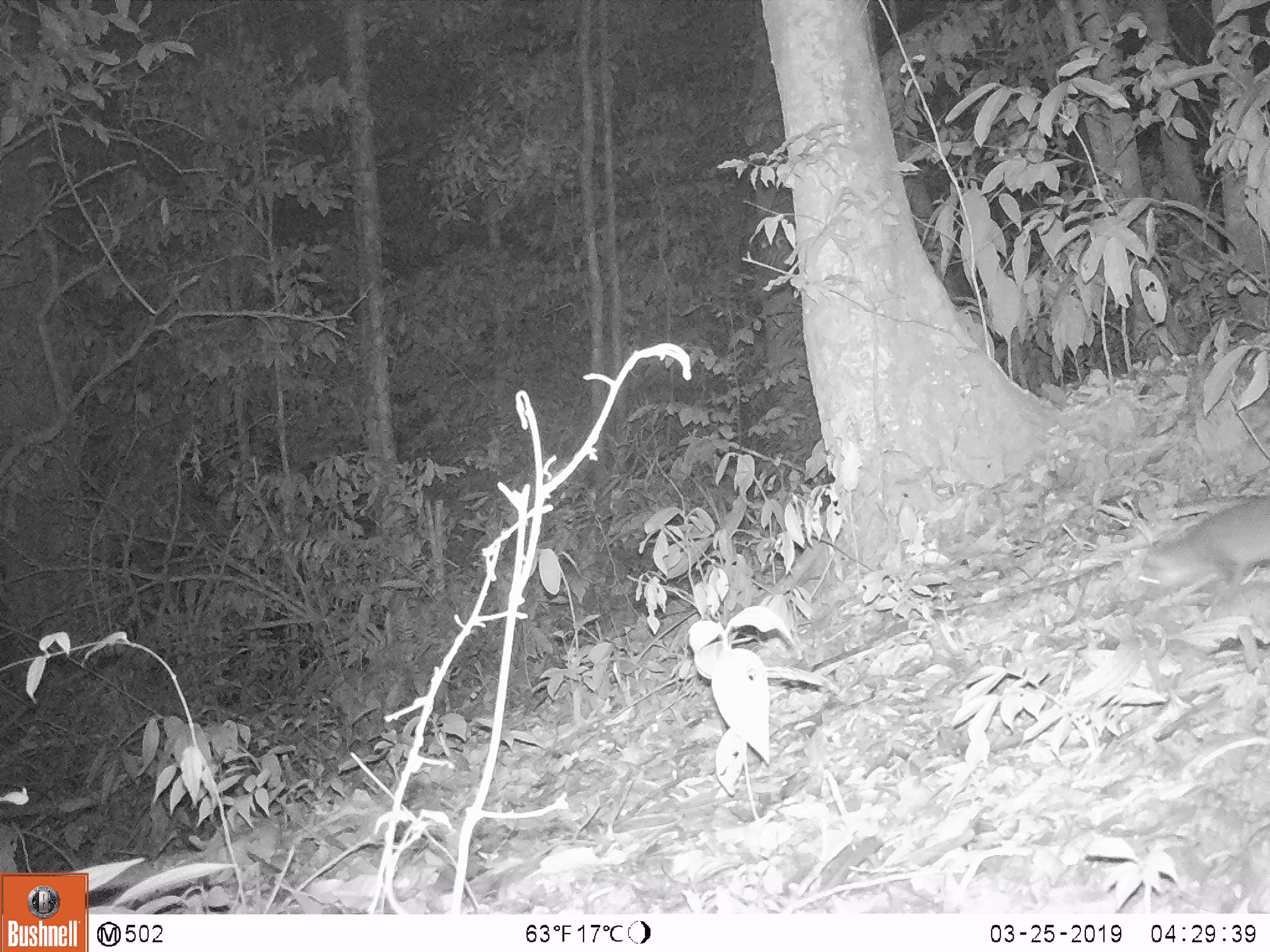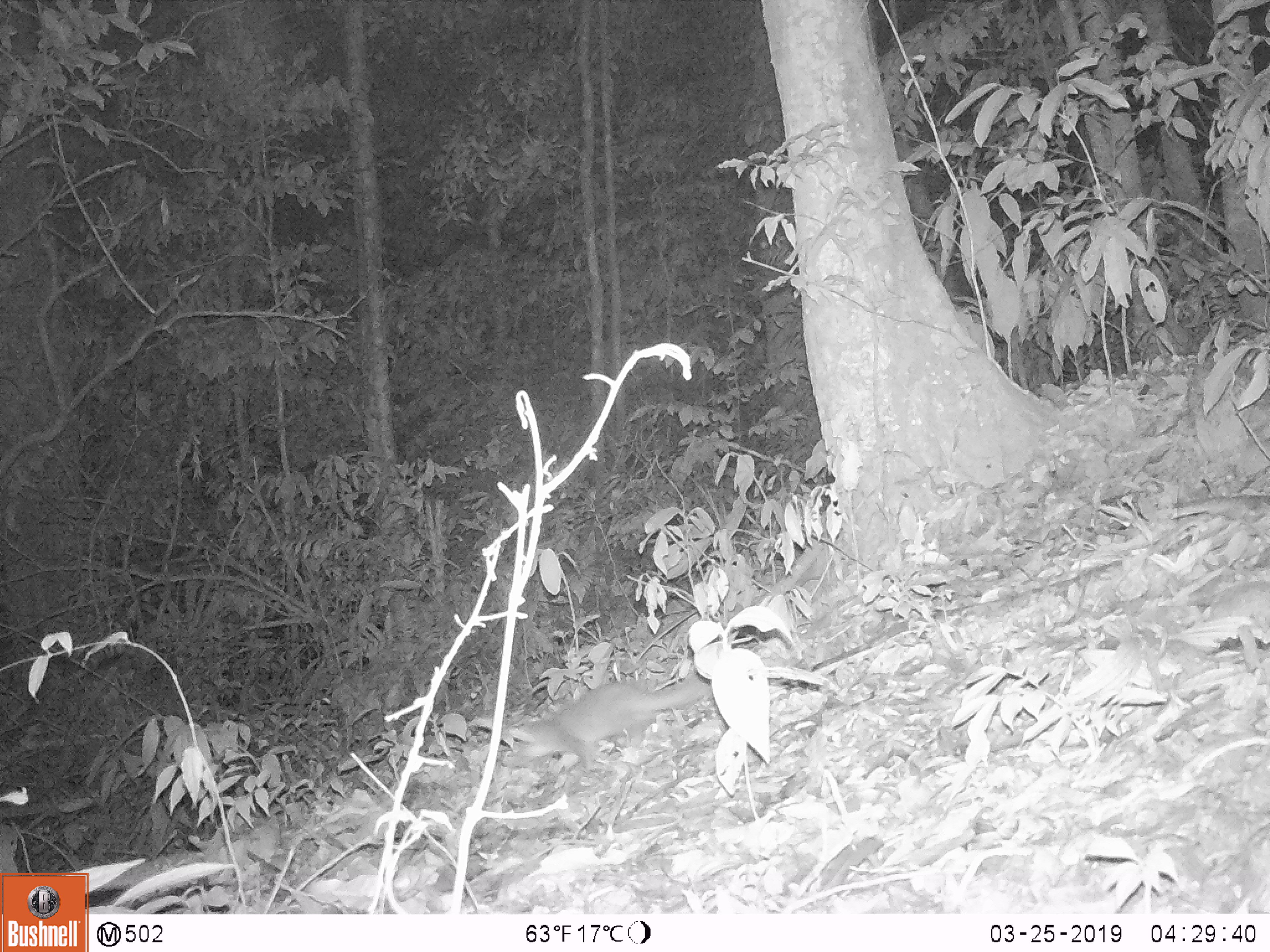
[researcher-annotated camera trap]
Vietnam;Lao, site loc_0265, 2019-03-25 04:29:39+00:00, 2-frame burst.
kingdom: Animalia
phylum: Chordata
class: Mammalia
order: Carnivora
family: Mustelidae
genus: Melogale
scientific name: Melogale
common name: ferret badger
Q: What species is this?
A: Ferret badger (Melogale).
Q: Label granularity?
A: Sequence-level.